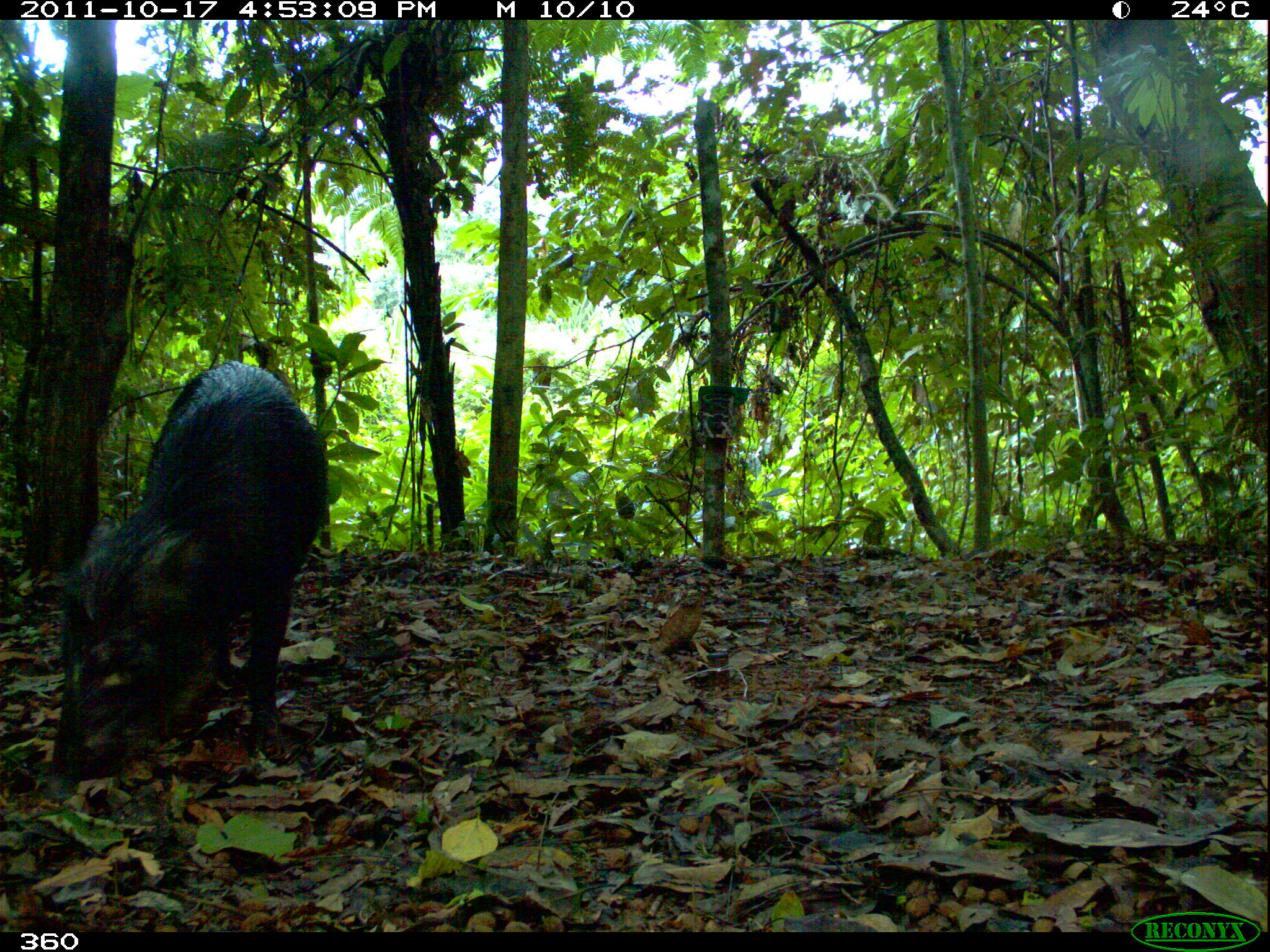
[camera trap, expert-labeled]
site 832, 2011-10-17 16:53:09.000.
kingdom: Animalia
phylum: Chordata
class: Mammalia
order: Artiodactyla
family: Tayassuidae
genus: Tayassu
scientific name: Tayassu pecari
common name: white-lipped peccary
Tayassu pecari (white-lipped peccary).